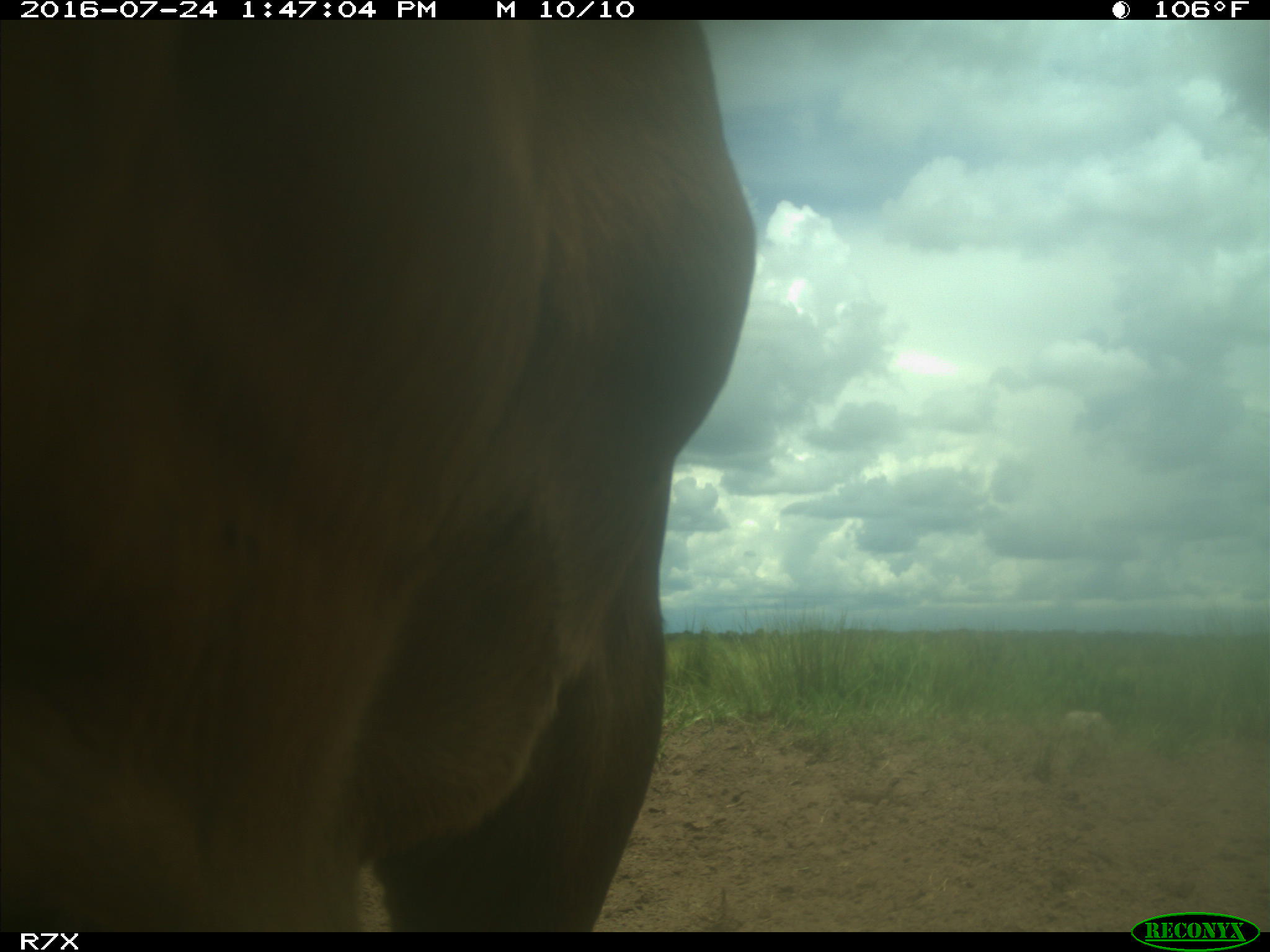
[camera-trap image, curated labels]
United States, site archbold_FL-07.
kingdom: Animalia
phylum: Chordata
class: Mammalia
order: Artiodactyla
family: Bovidae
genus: Bos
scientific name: Bos taurus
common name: domestic cow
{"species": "Bos taurus (domestic cow)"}